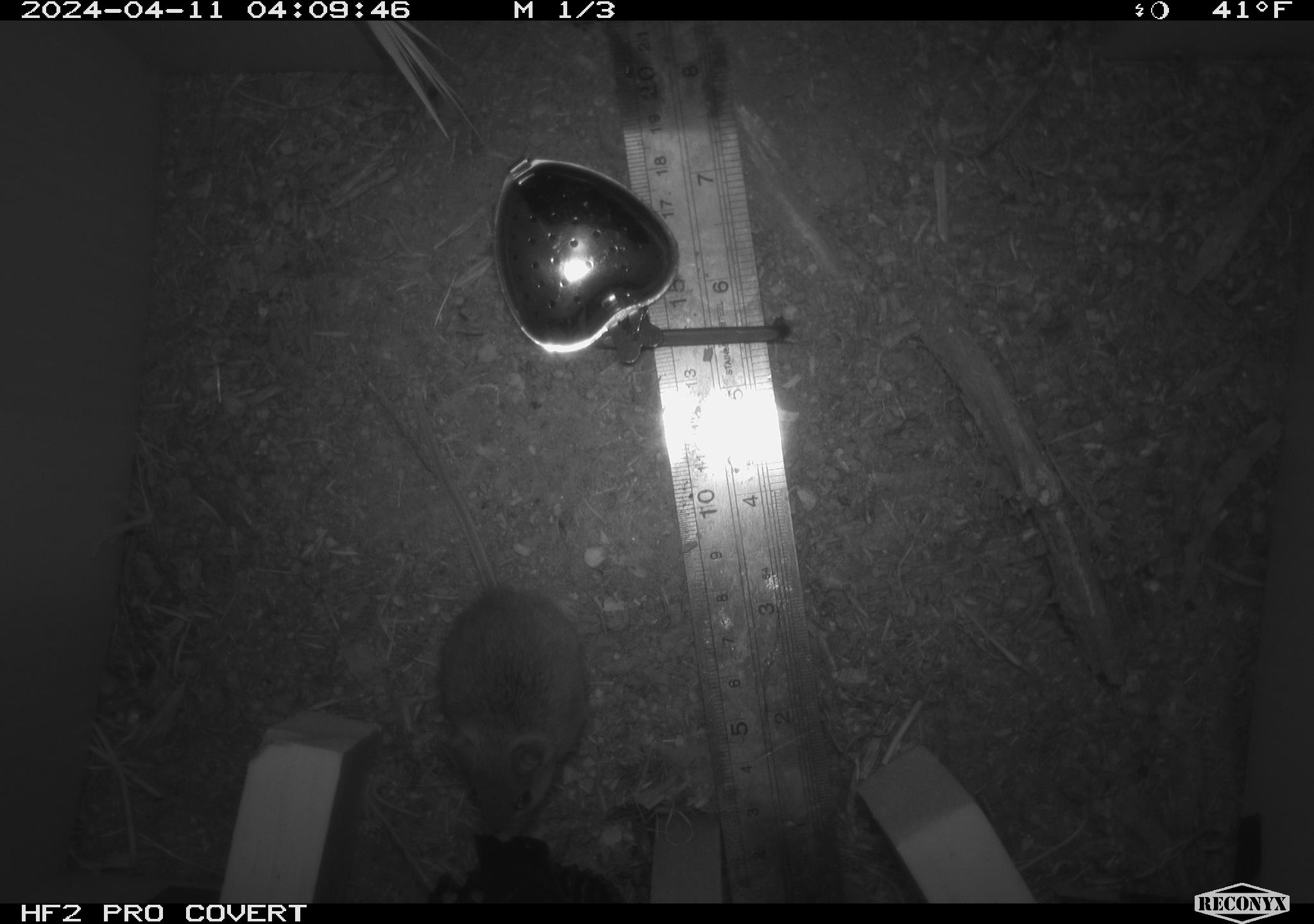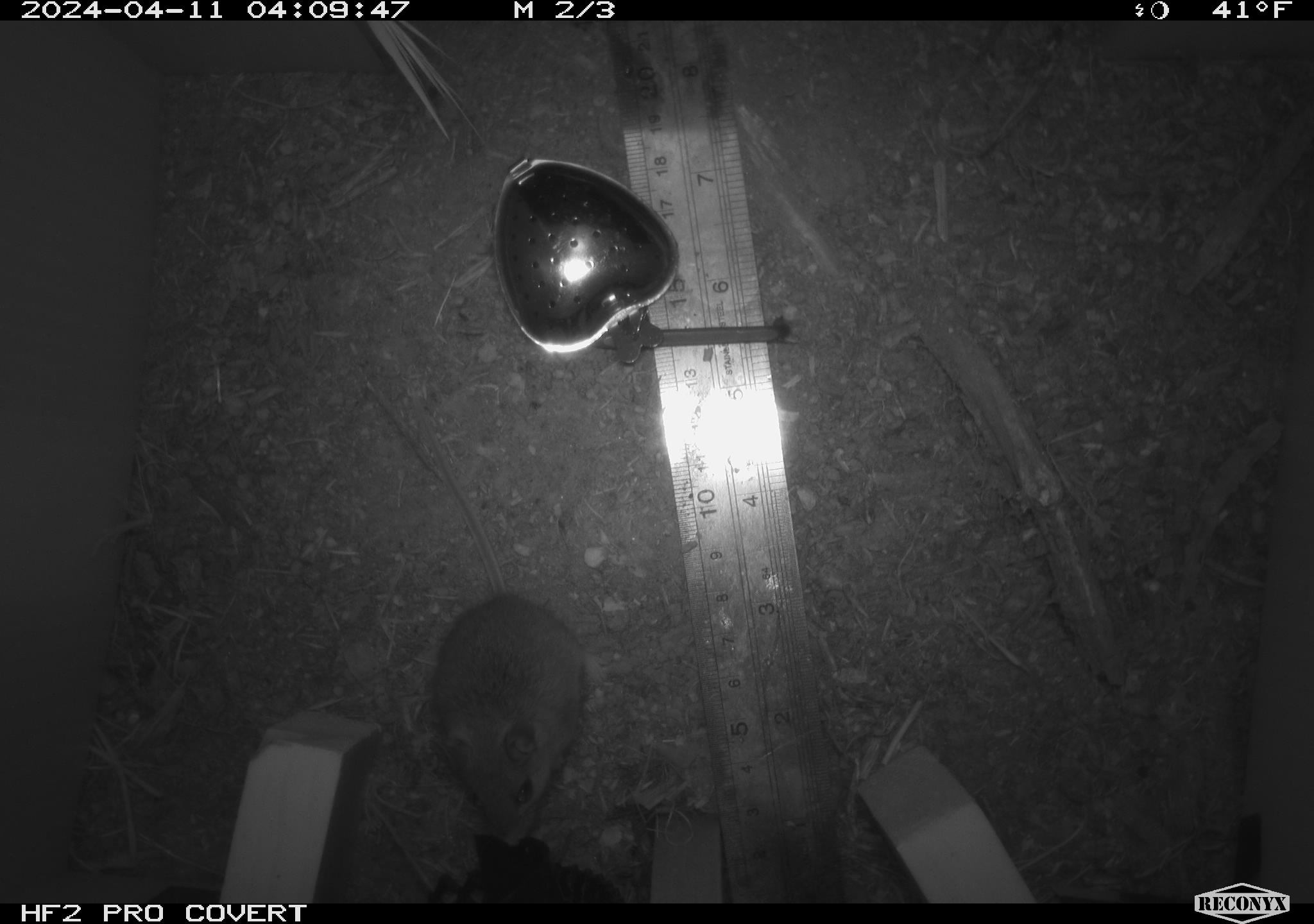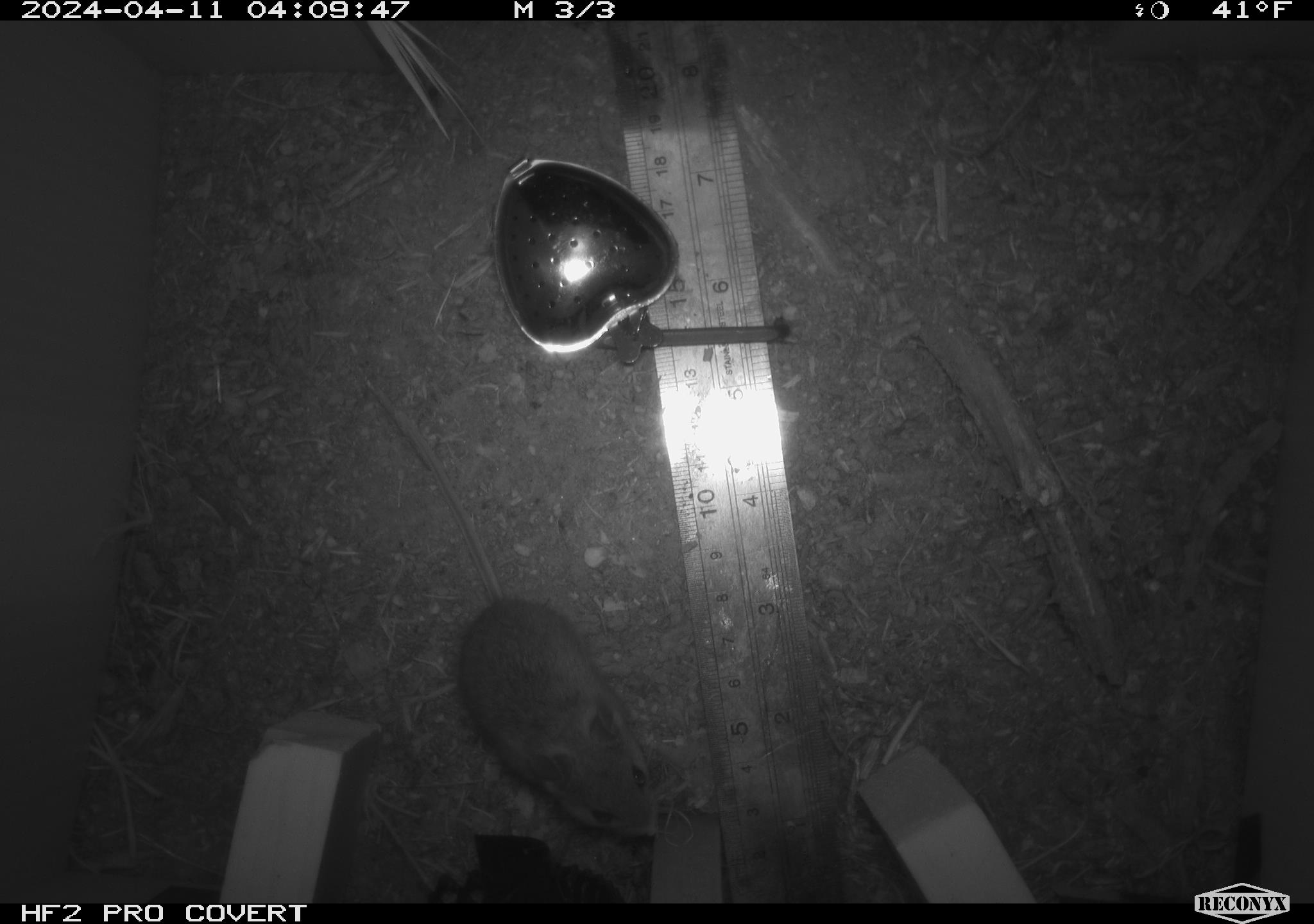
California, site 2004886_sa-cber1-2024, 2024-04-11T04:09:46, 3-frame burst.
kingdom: Animalia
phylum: Chordata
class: Mammalia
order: Rodentia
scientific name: Rodentia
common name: mouse species